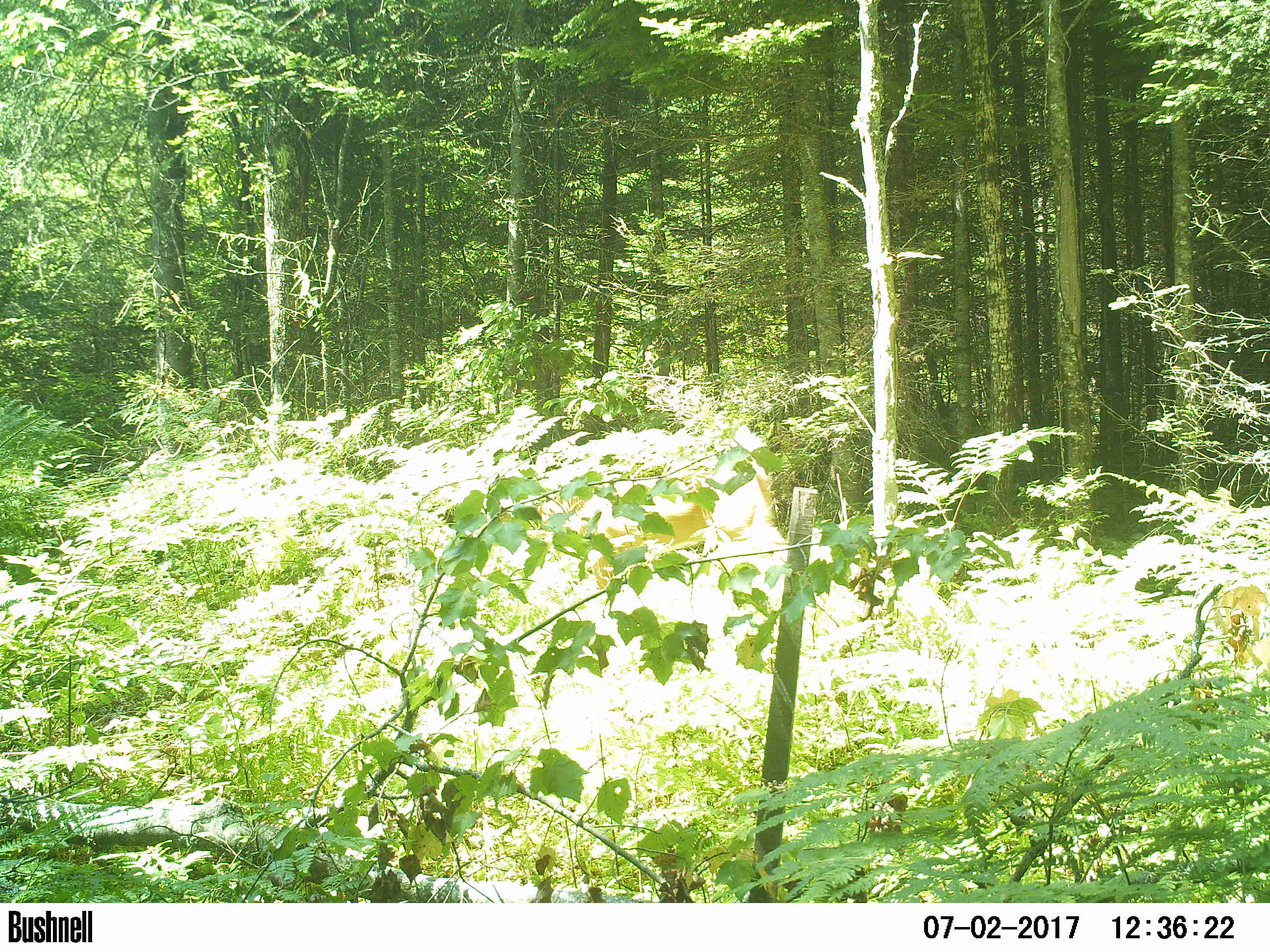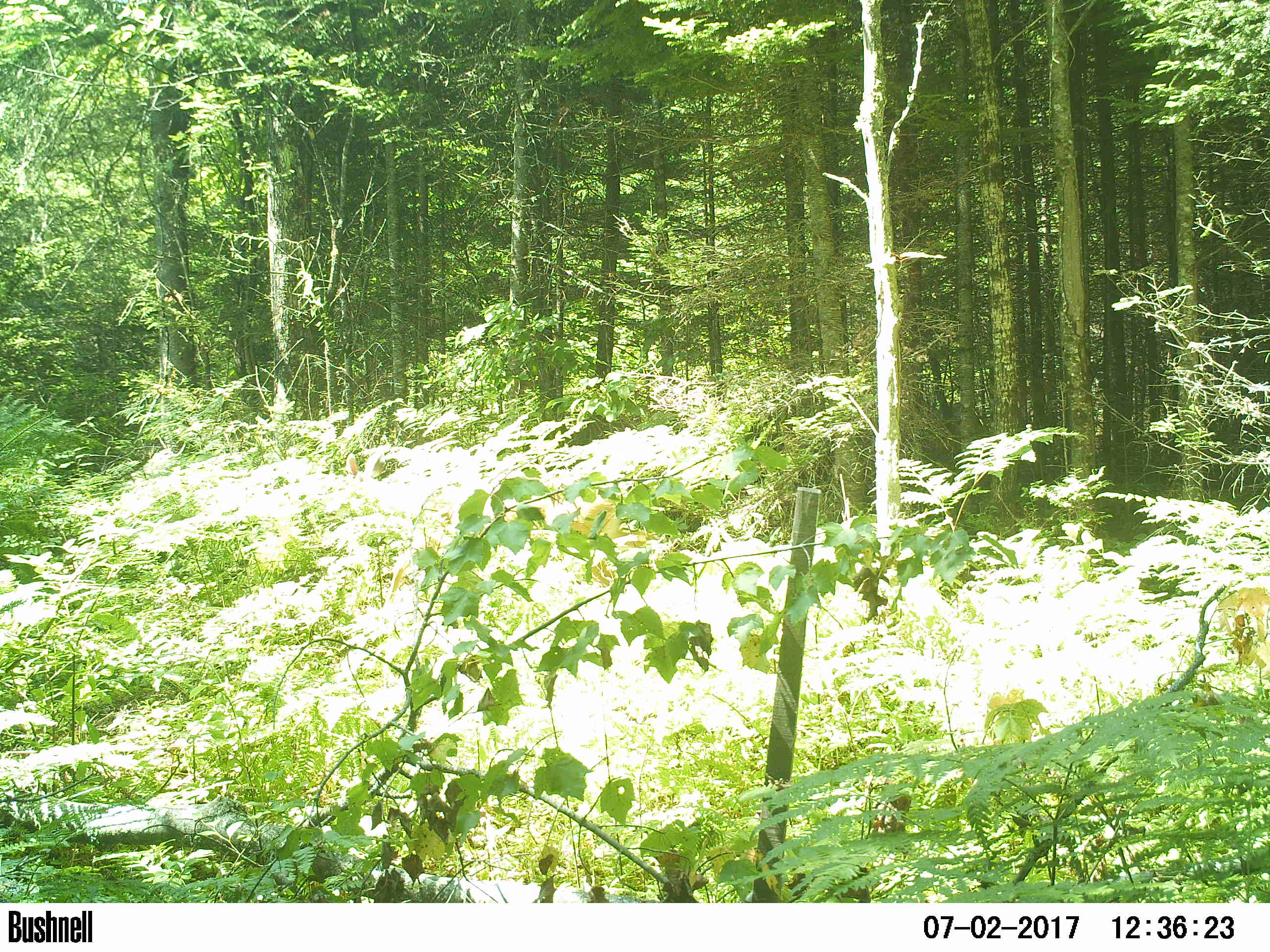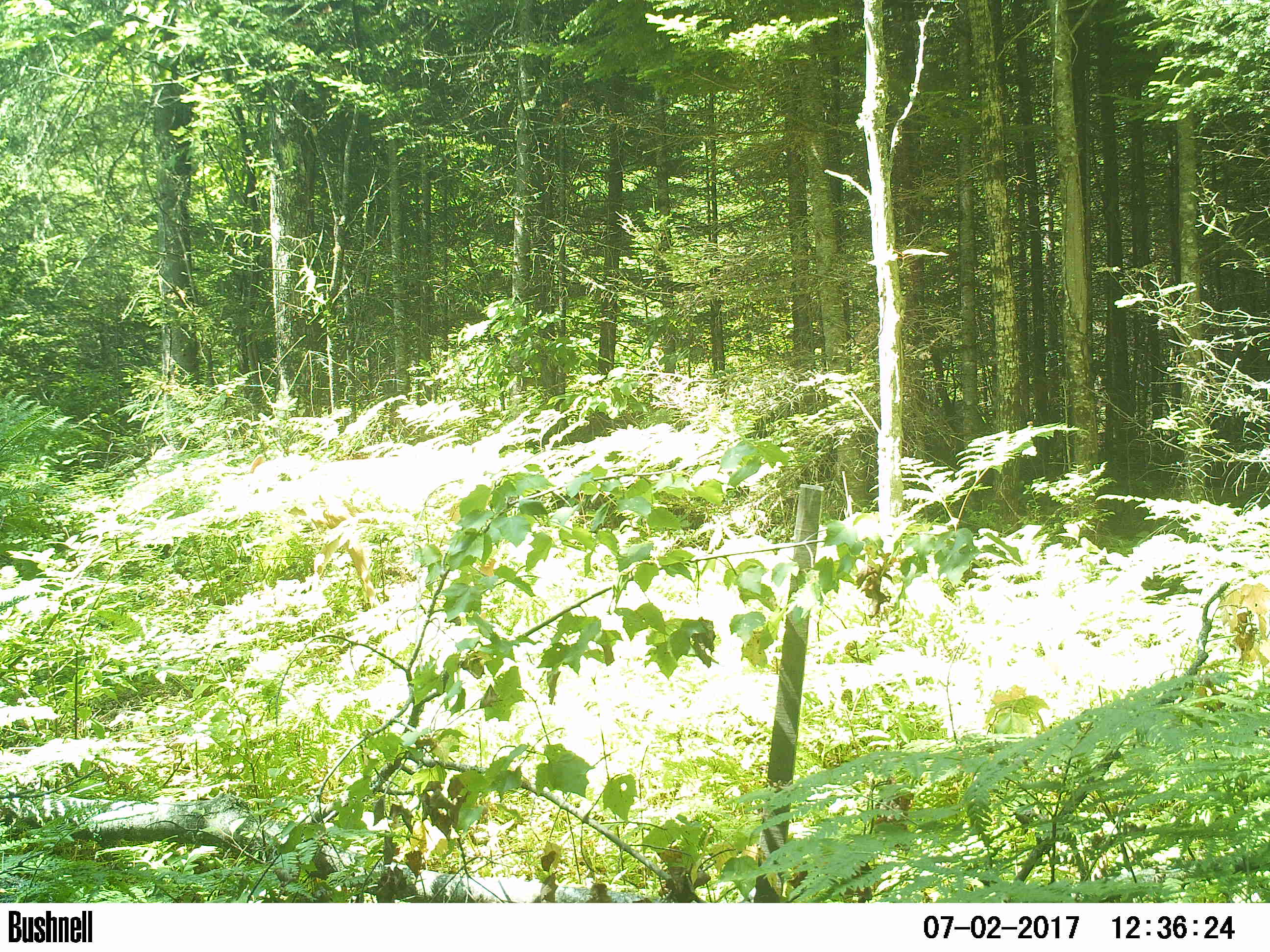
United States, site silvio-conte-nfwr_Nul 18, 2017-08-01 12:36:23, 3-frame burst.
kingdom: Animalia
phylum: Chordata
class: Mammalia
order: Artiodactyla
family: Cervidae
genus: Odocoileus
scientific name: Odocoileus virginianus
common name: white-tailed deer